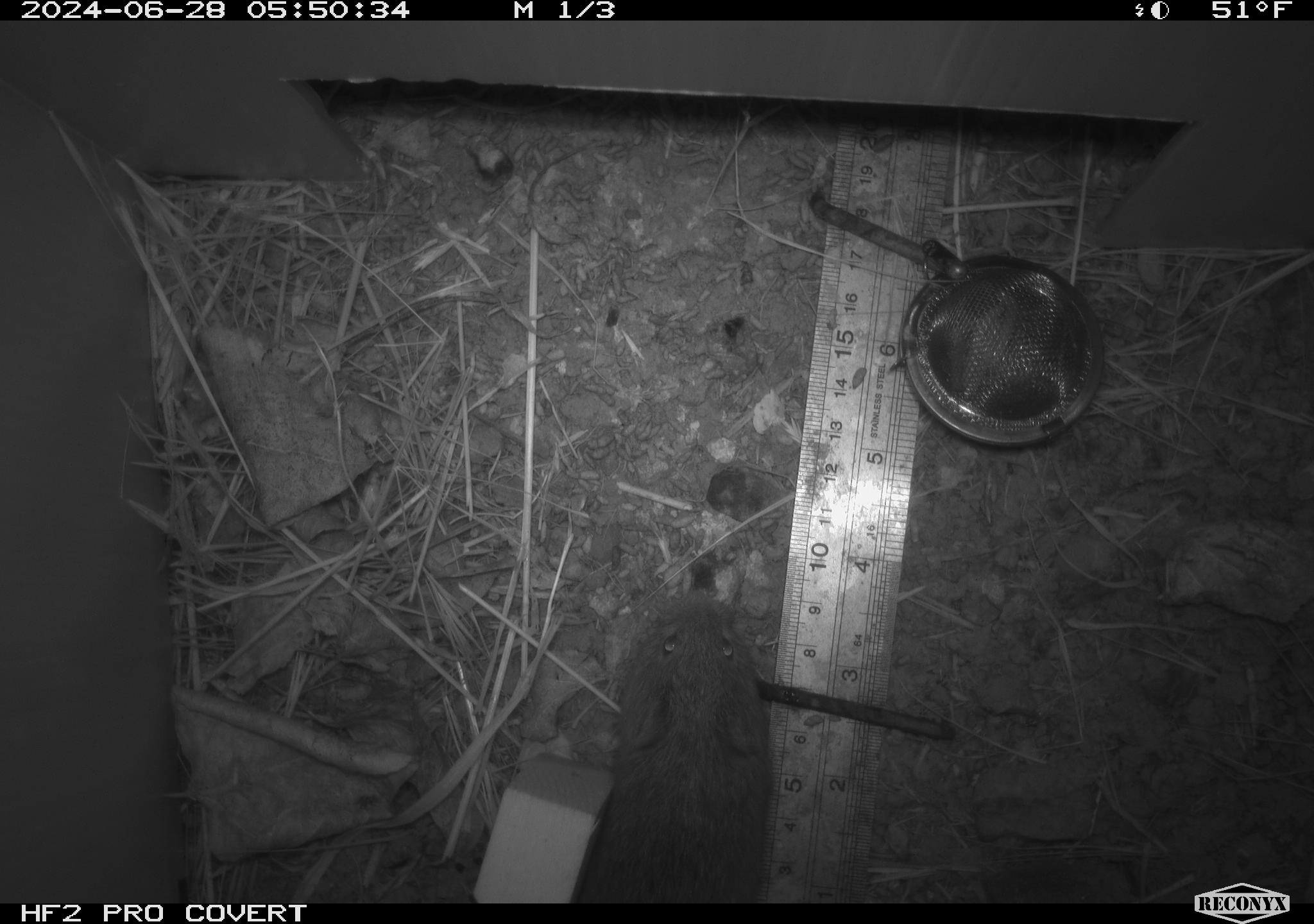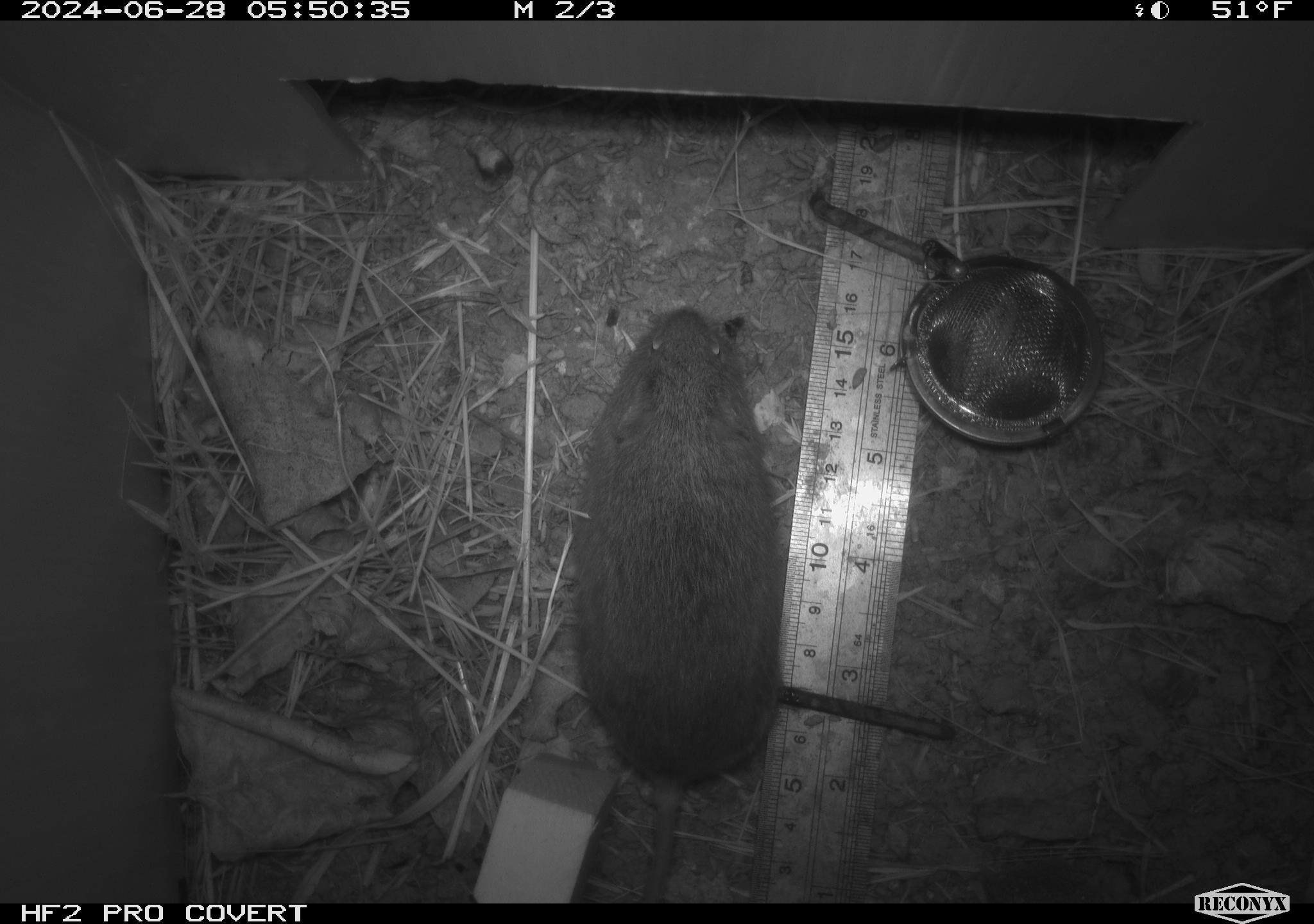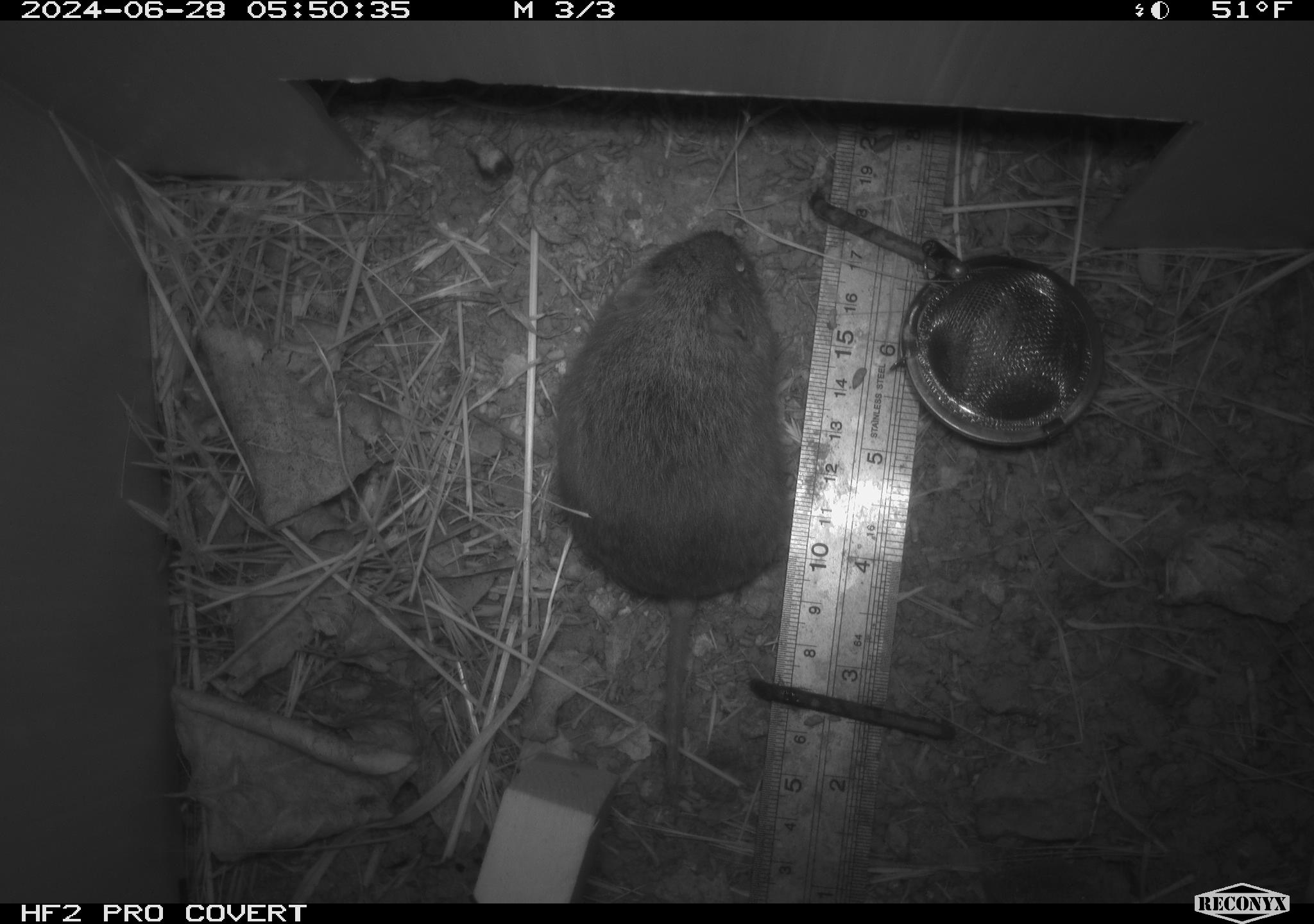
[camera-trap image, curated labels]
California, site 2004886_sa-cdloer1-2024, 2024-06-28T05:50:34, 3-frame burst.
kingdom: Animalia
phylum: Chordata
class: Mammalia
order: Rodentia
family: Cricetidae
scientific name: Arvicolinae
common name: voles, lemmings, and muskrats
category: arvicolinae subfamily